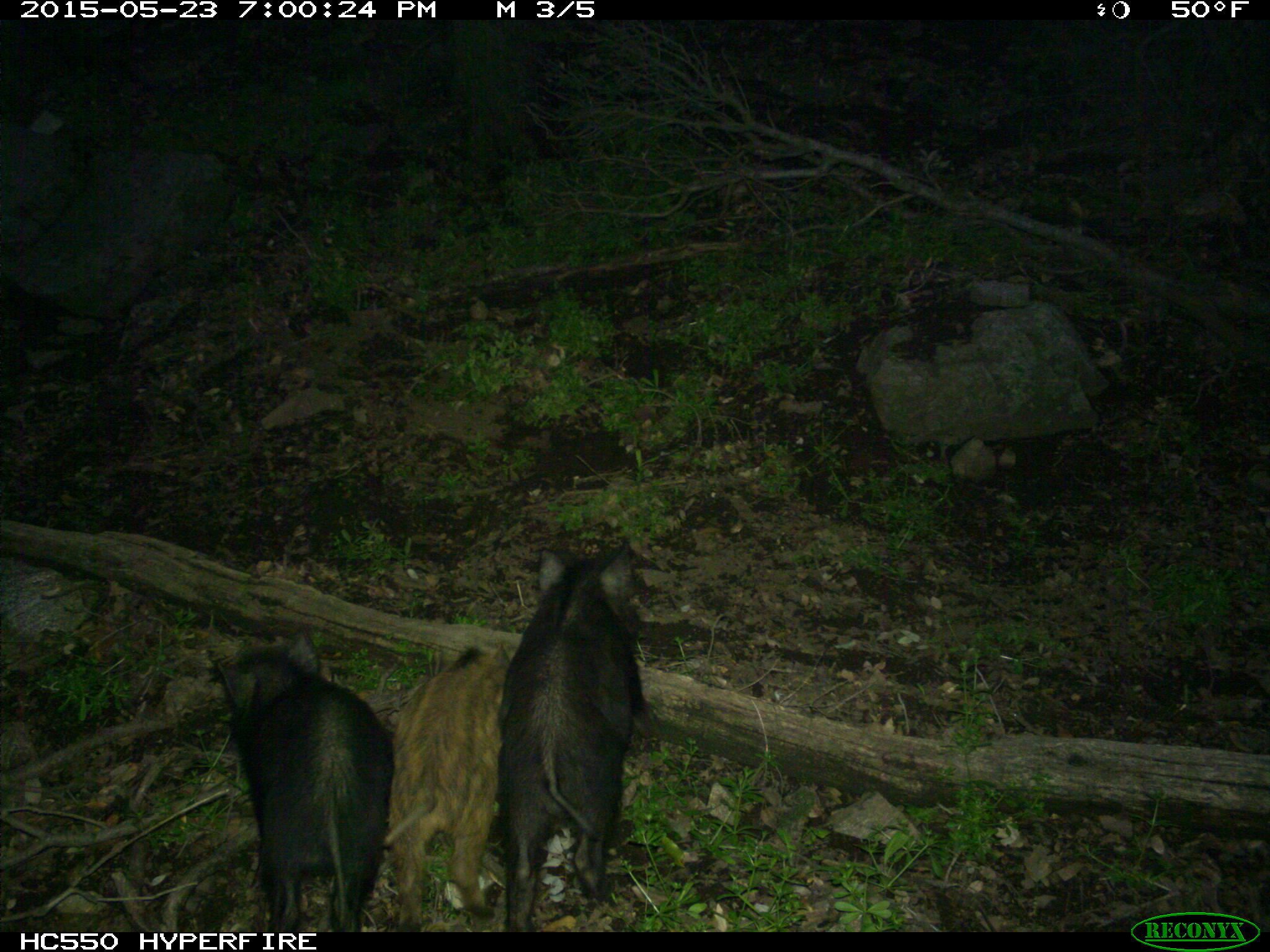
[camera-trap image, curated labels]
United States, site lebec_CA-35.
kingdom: Animalia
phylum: Chordata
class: Mammalia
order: Artiodactyla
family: Suidae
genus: Sus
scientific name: Sus scrofa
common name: wild boar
Sus scrofa (wild boar).